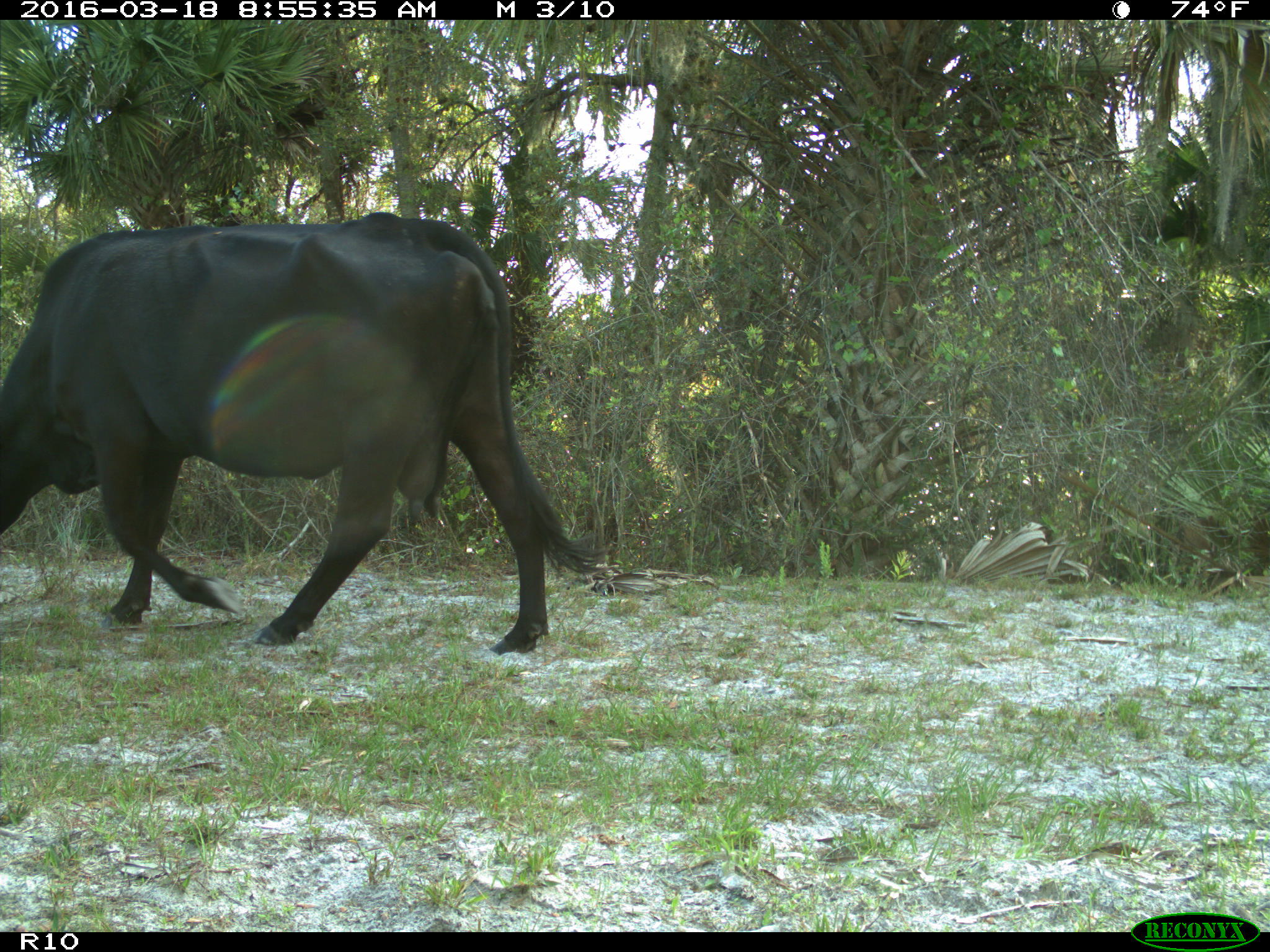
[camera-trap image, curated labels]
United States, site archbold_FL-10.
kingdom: Animalia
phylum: Chordata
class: Mammalia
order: Artiodactyla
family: Bovidae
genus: Bos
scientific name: Bos taurus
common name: domestic cow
Bos taurus (domestic cow).